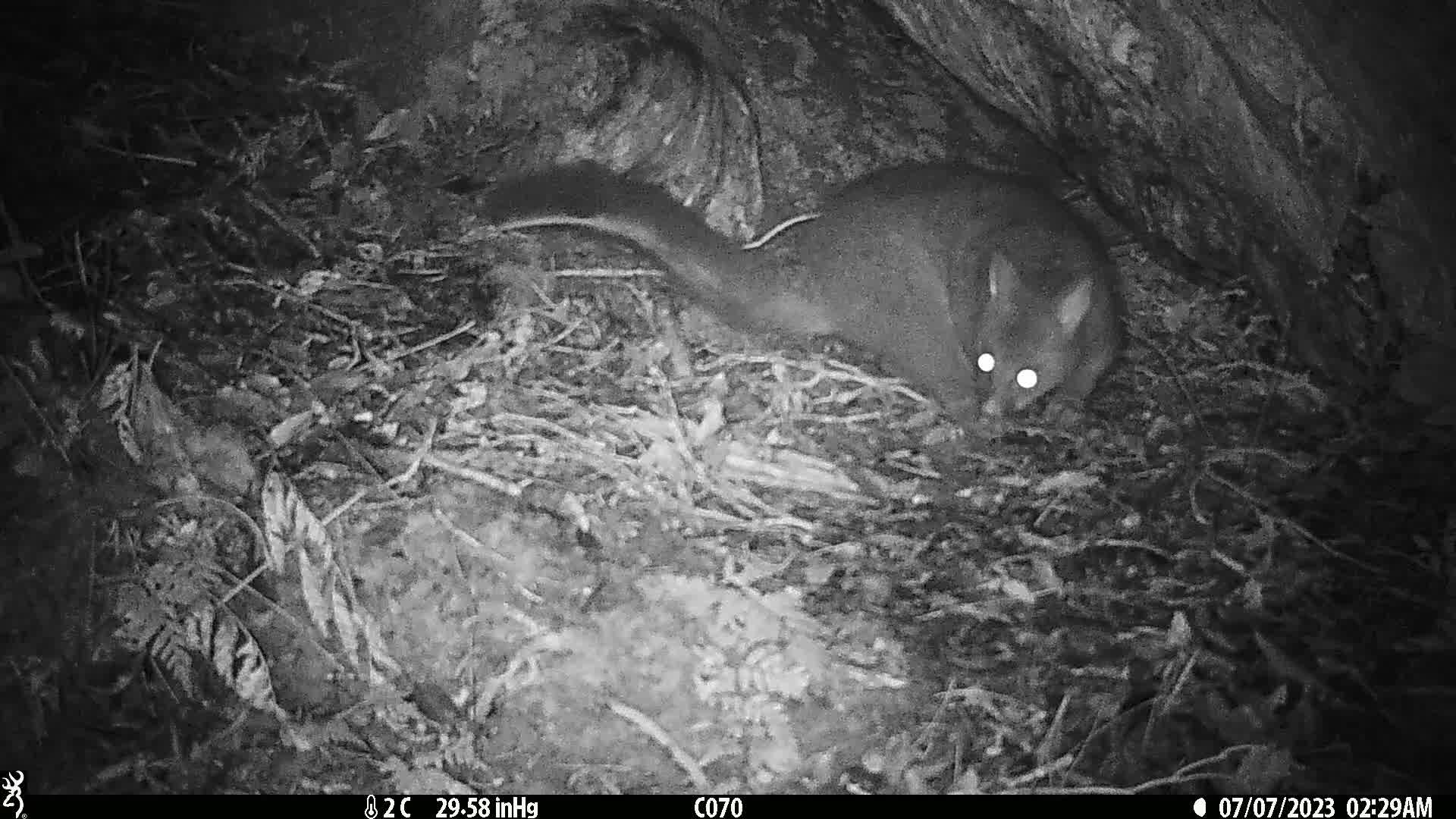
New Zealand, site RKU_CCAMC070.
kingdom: Animalia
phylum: Chordata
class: Mammalia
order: Diprotodontia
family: Phalangeridae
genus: Trichosurus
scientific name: Trichosurus vulpecula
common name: common brushtail possum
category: possum